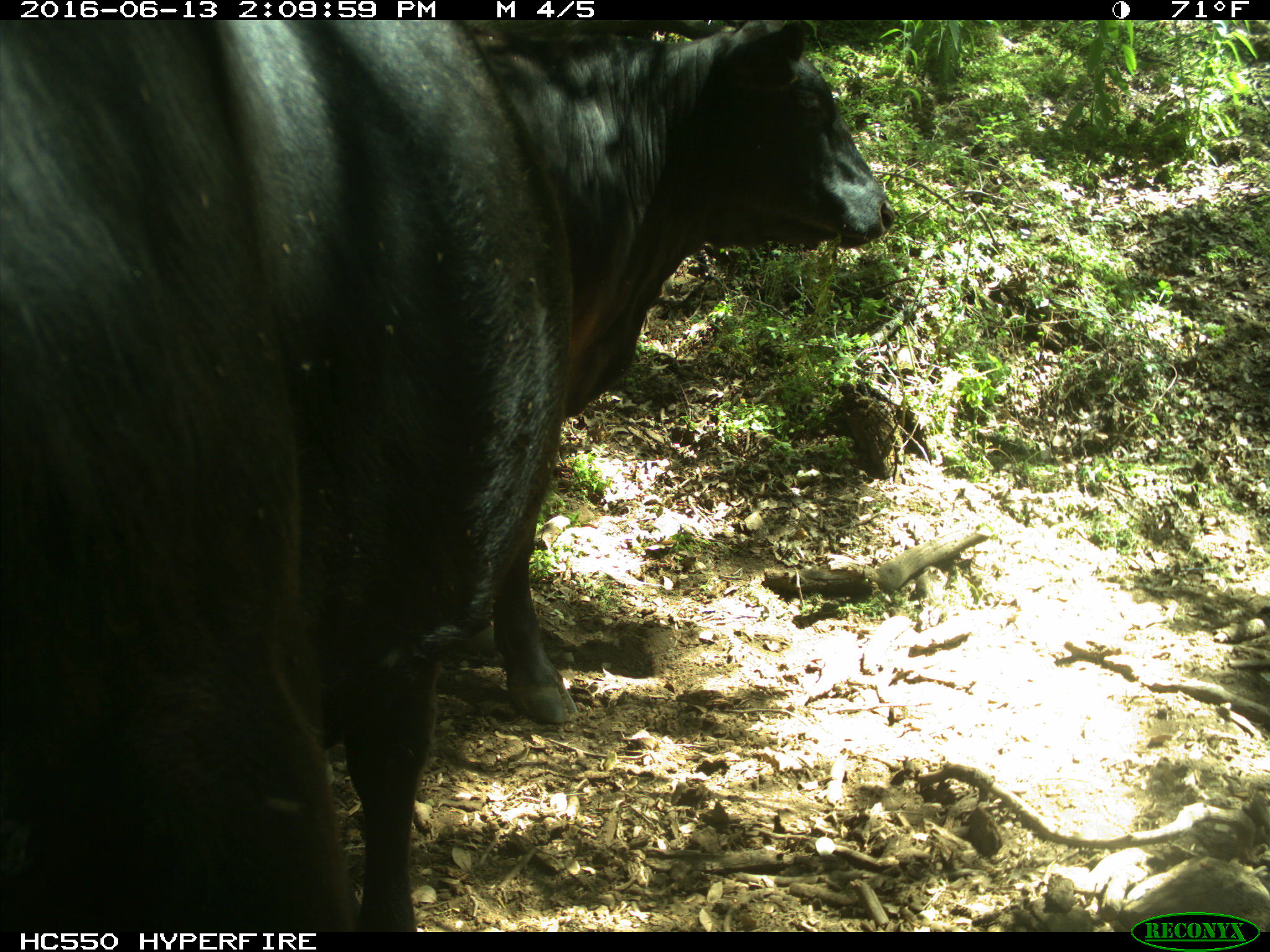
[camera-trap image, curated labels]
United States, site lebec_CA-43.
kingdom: Animalia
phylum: Chordata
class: Mammalia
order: Artiodactyla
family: Bovidae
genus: Bos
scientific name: Bos taurus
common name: domestic cow